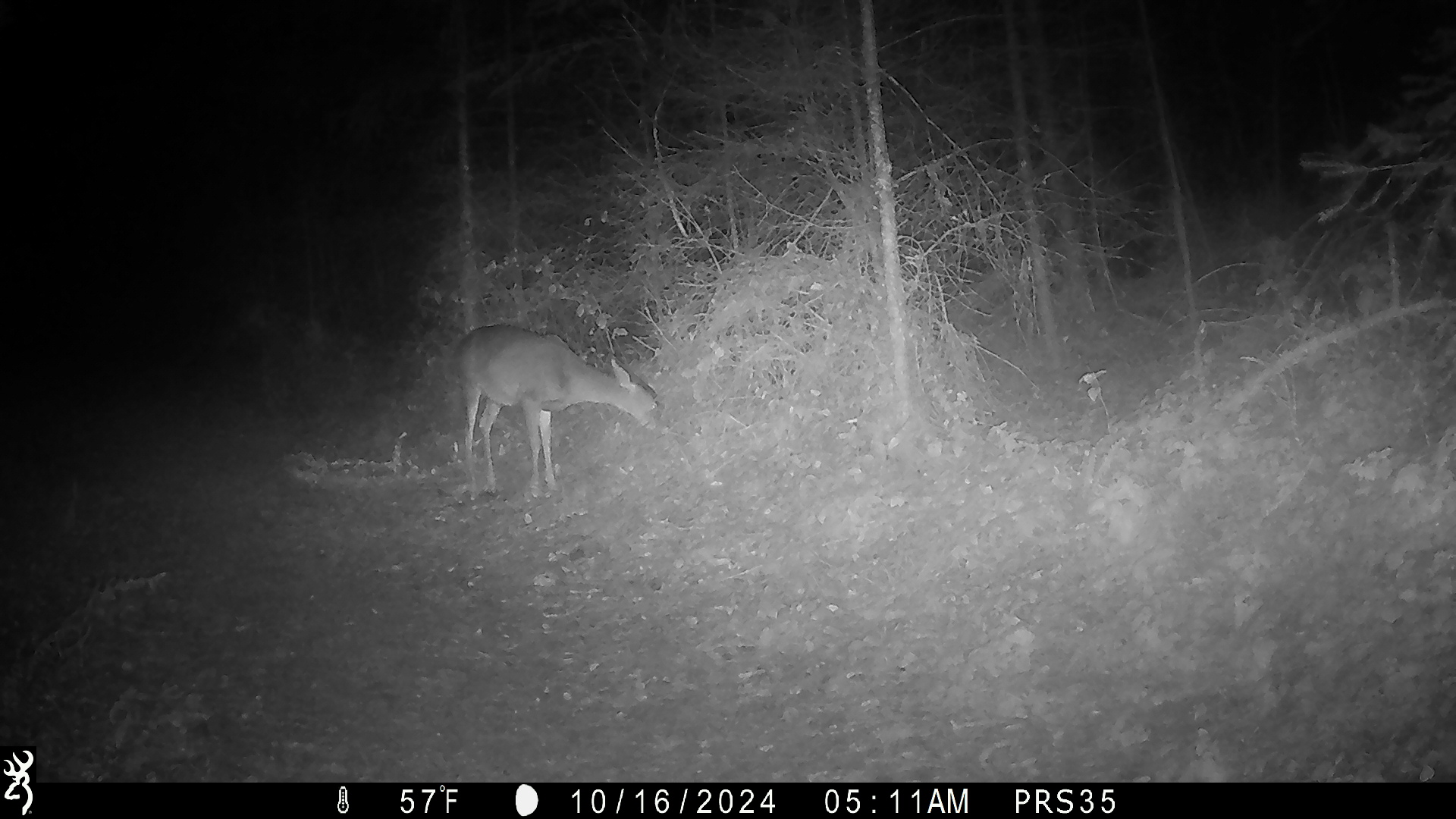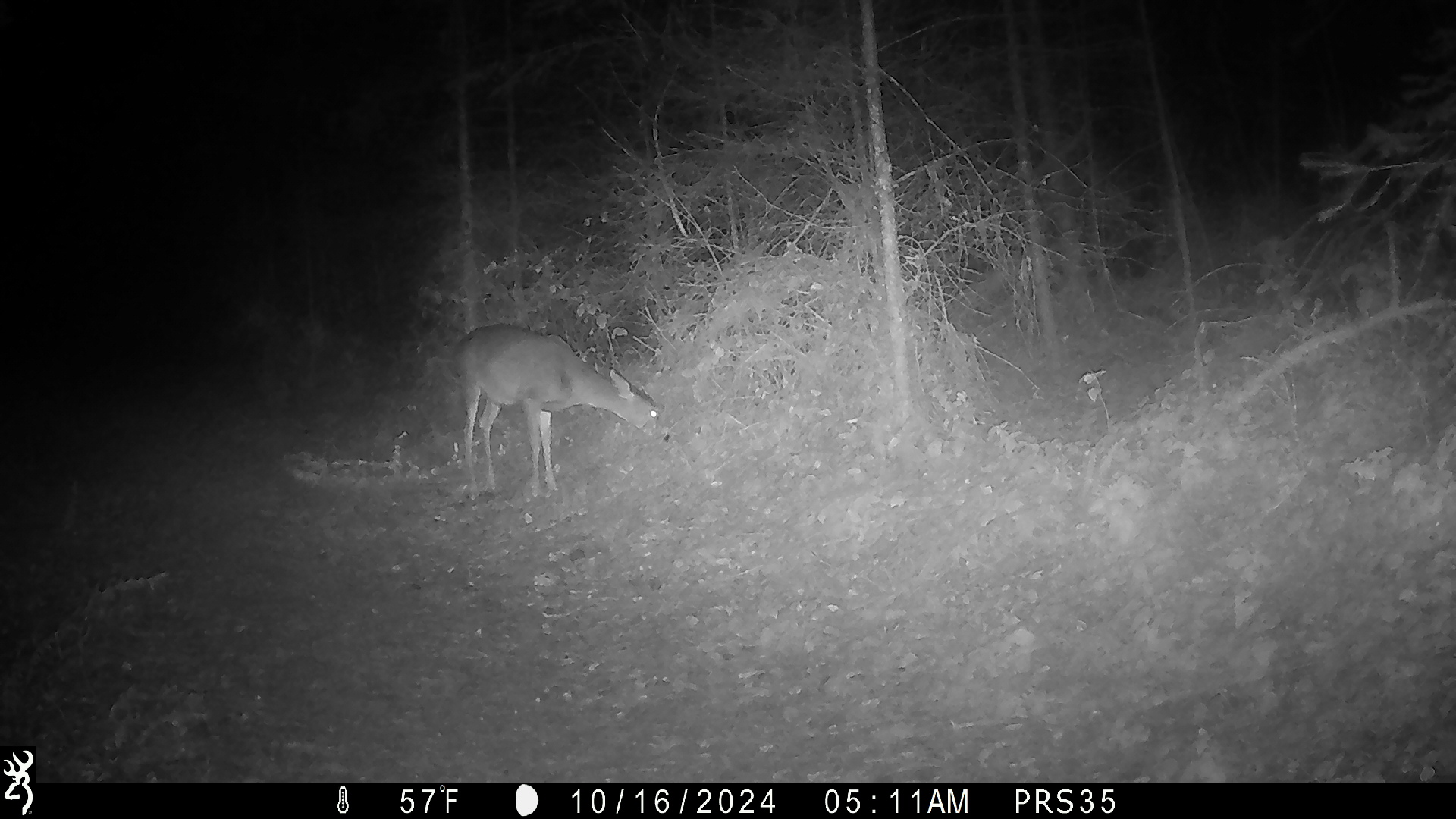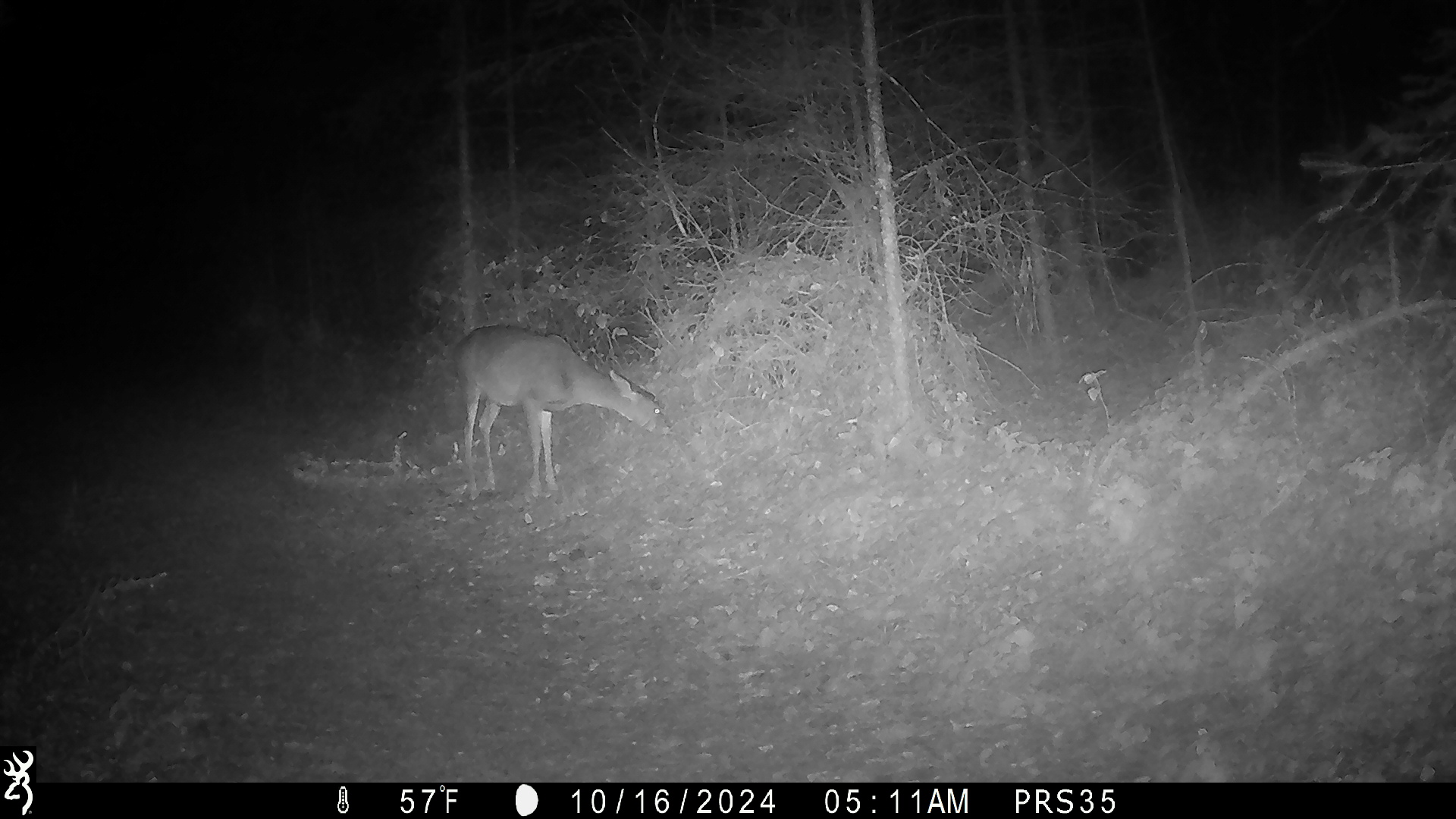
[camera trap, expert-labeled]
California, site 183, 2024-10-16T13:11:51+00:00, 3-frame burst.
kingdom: Animalia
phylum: Chordata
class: Mammalia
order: Artiodactyla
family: Cervidae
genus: Odocoileus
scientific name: Odocoileus hemionus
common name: mule deer